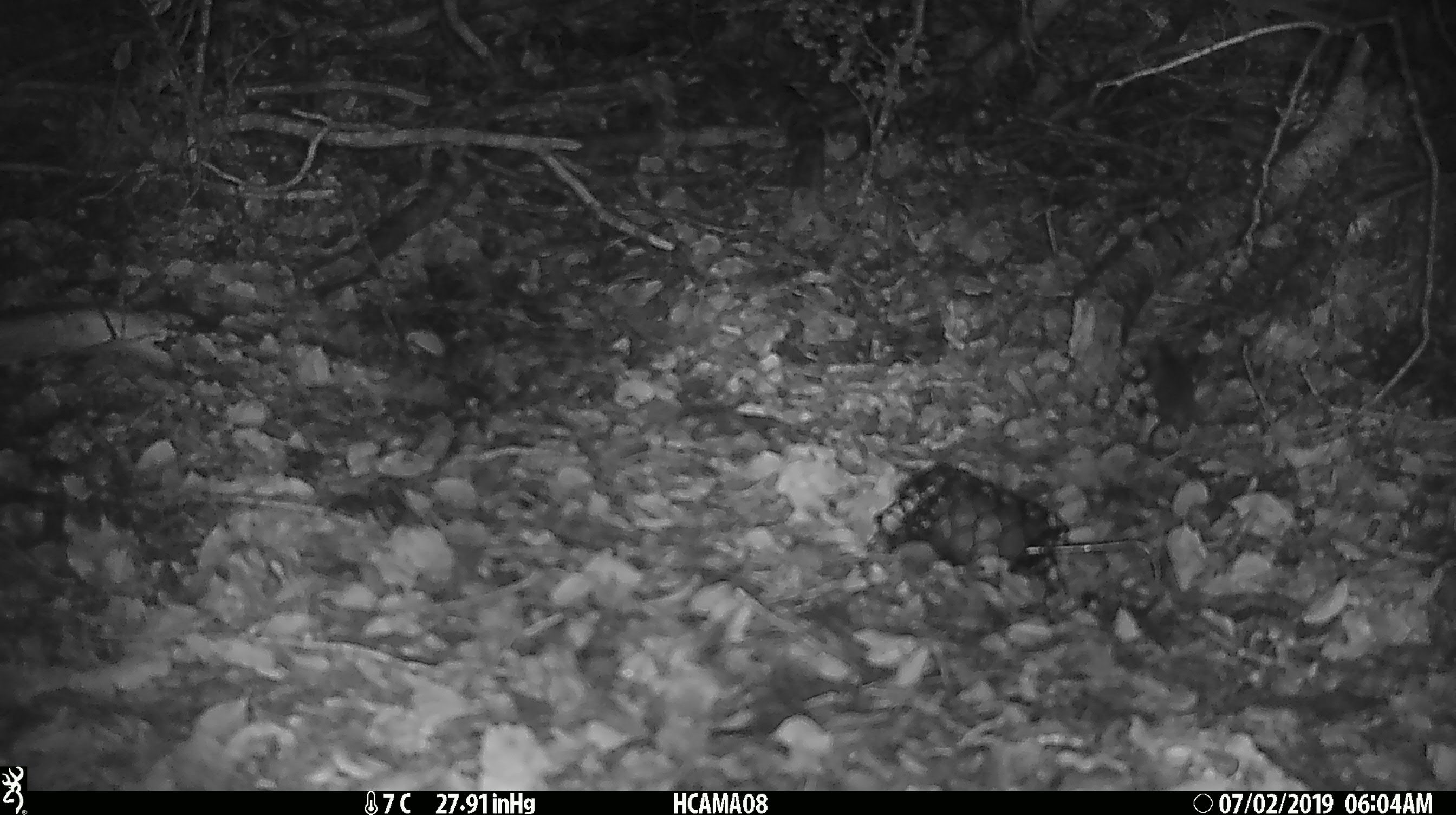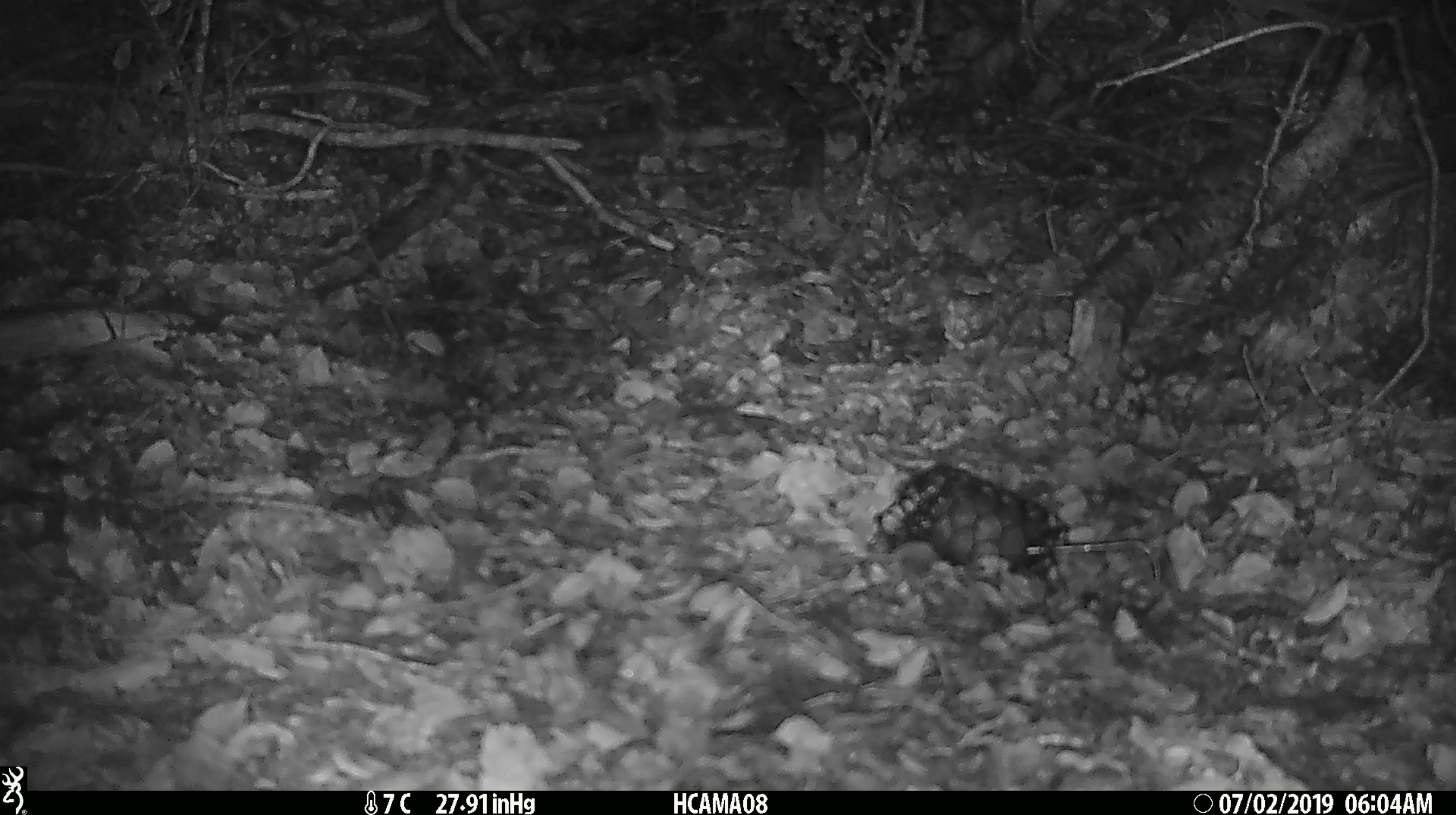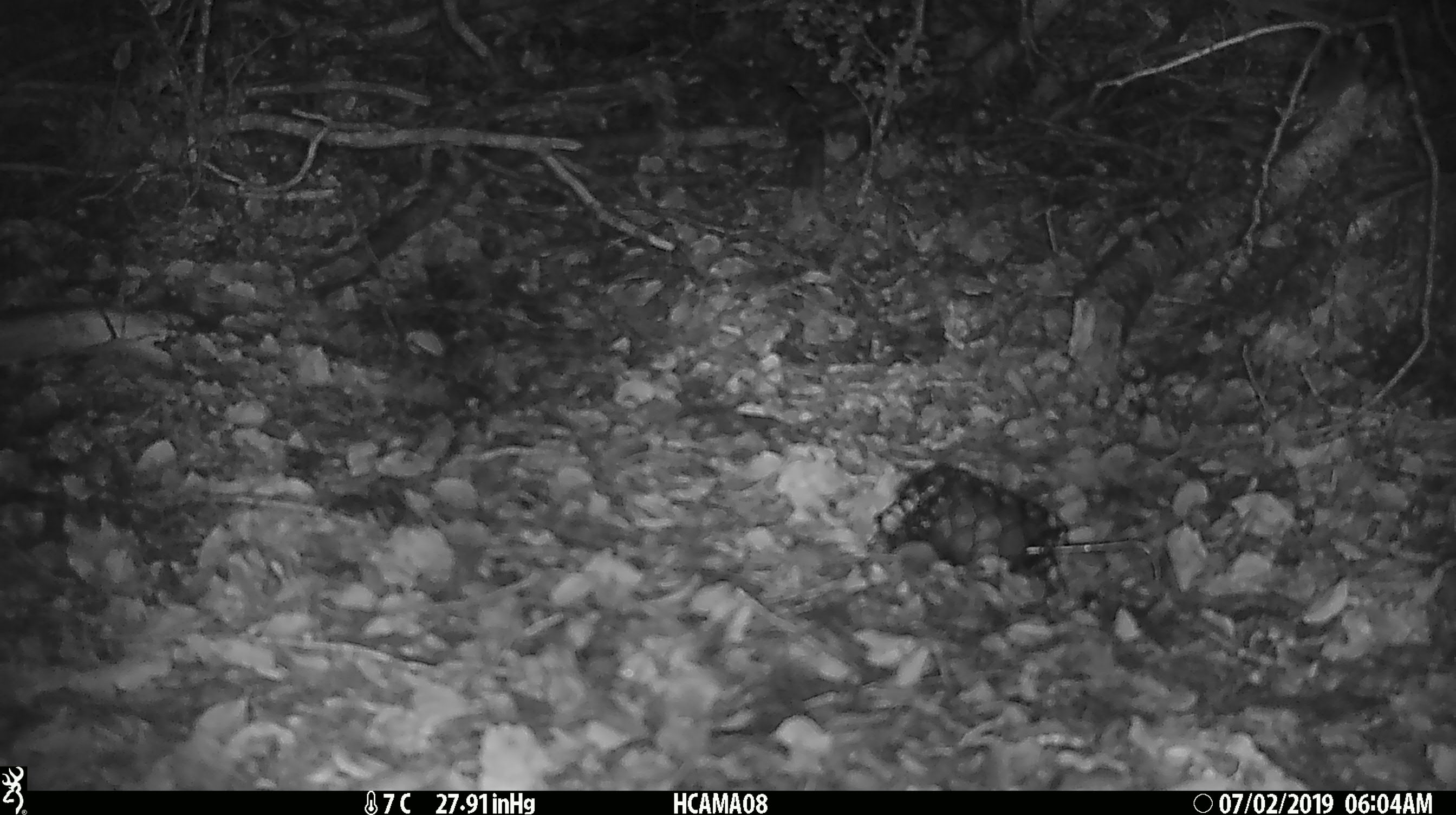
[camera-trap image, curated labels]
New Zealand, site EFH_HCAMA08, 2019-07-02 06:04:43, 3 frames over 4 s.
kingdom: Animalia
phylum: Chordata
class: Mammalia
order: Rodentia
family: Muridae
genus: Mus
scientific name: Mus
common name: mouse